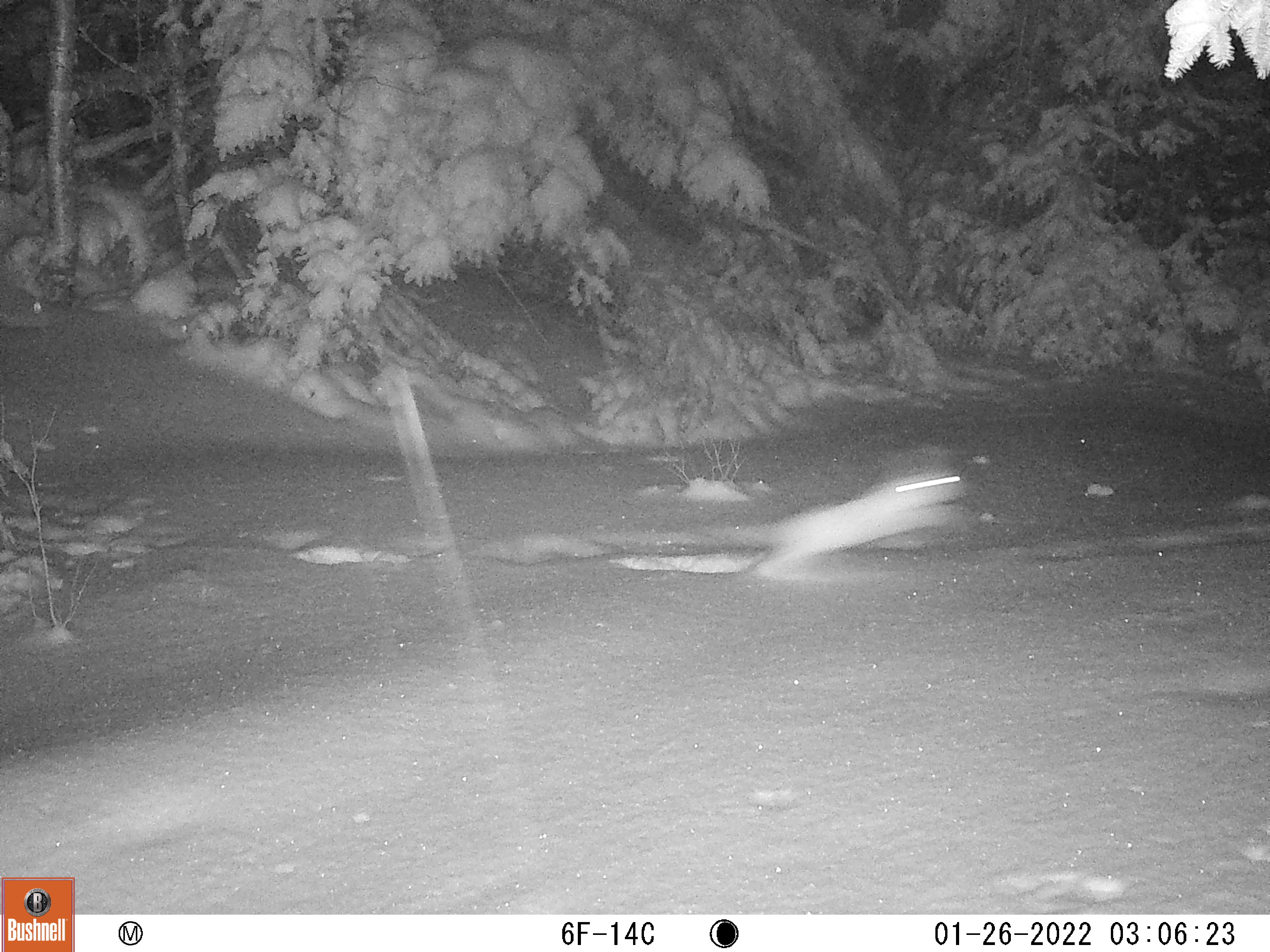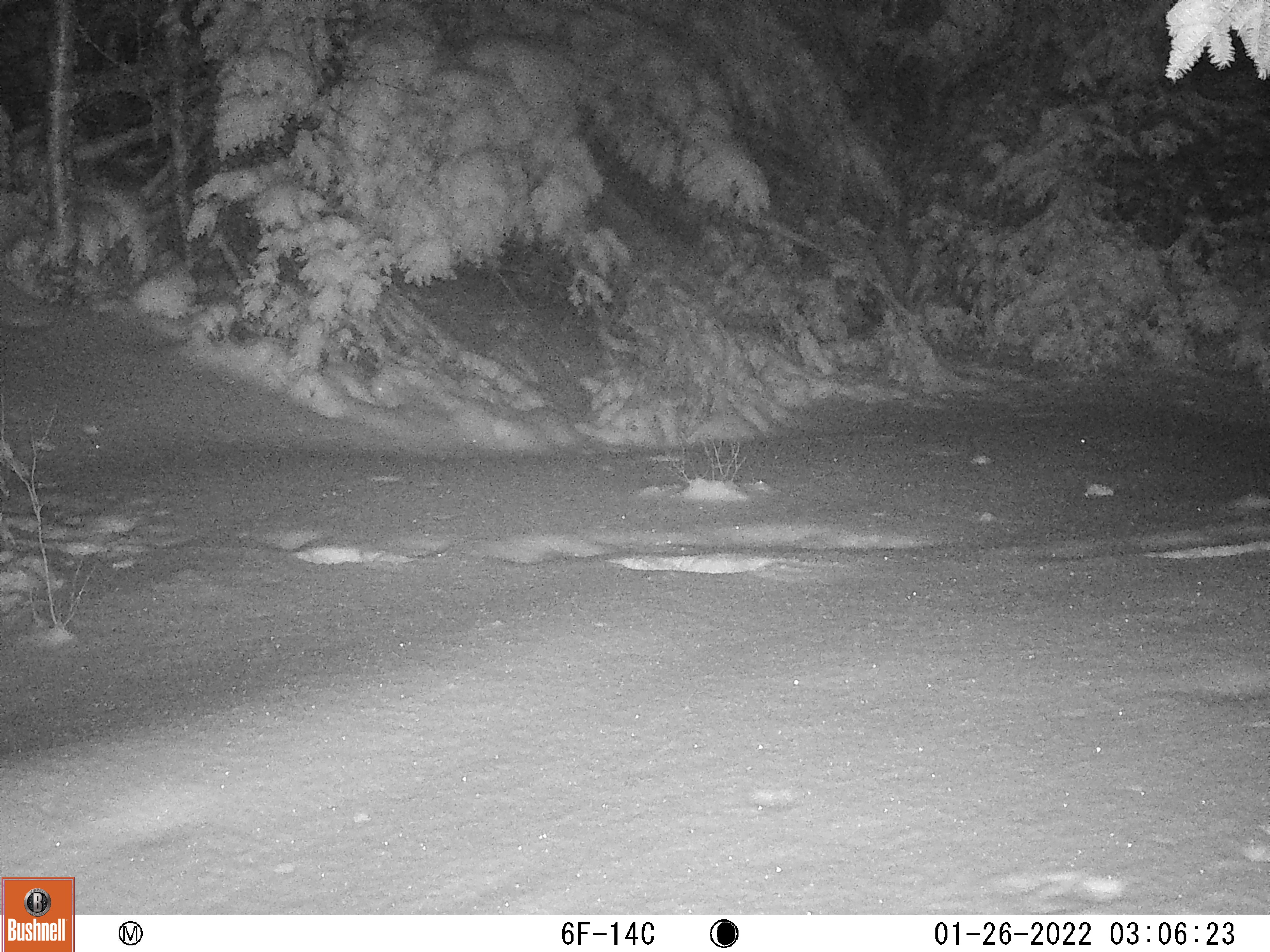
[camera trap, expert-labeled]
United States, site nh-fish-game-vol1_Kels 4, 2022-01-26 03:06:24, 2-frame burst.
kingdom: Animalia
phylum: Chordata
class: Mammalia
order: Lagomorpha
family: Leporidae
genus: Lepus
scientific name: Lepus americanus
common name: snowshoe hare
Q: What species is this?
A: Snowshoe hare (Lepus americanus).